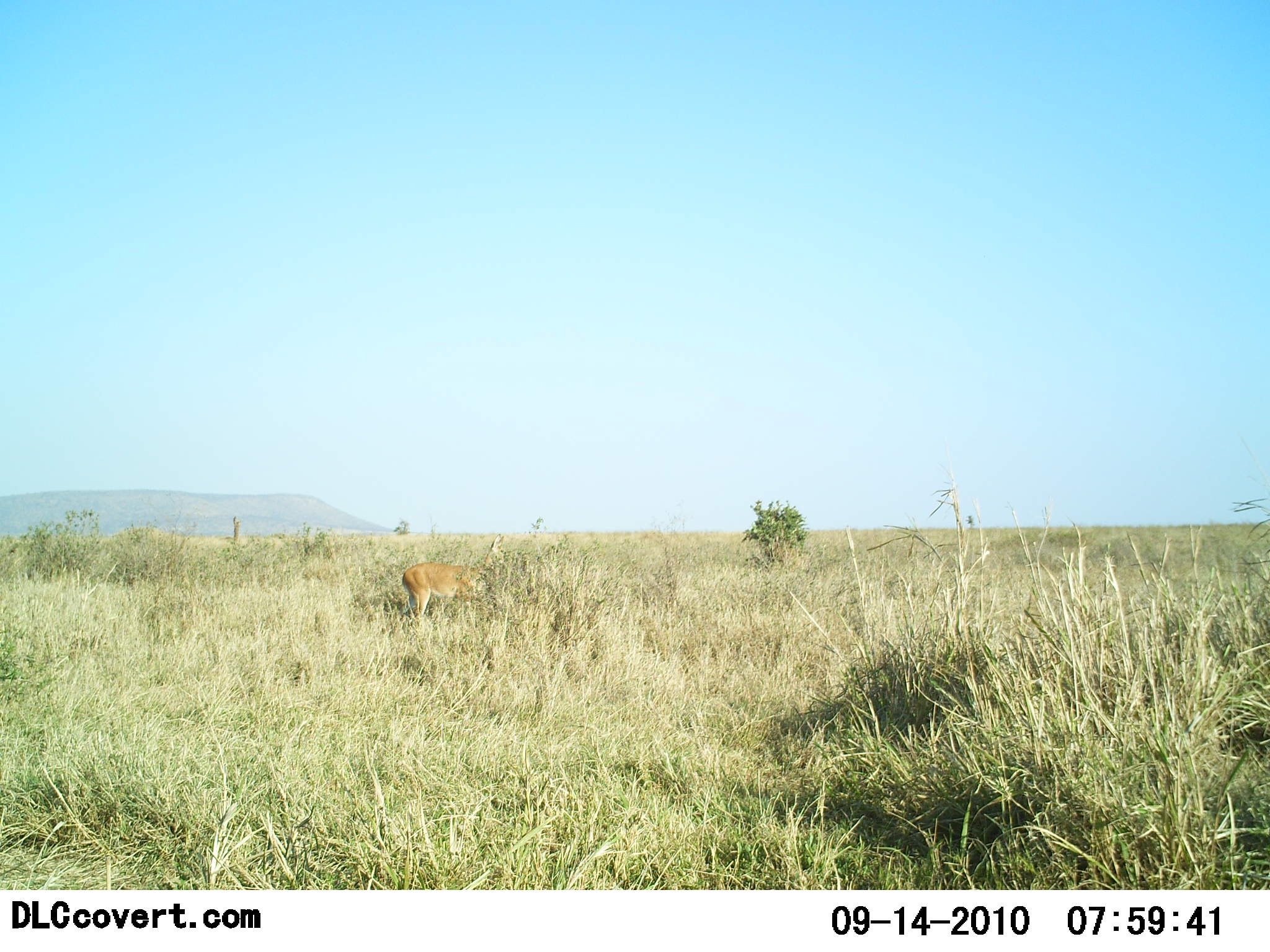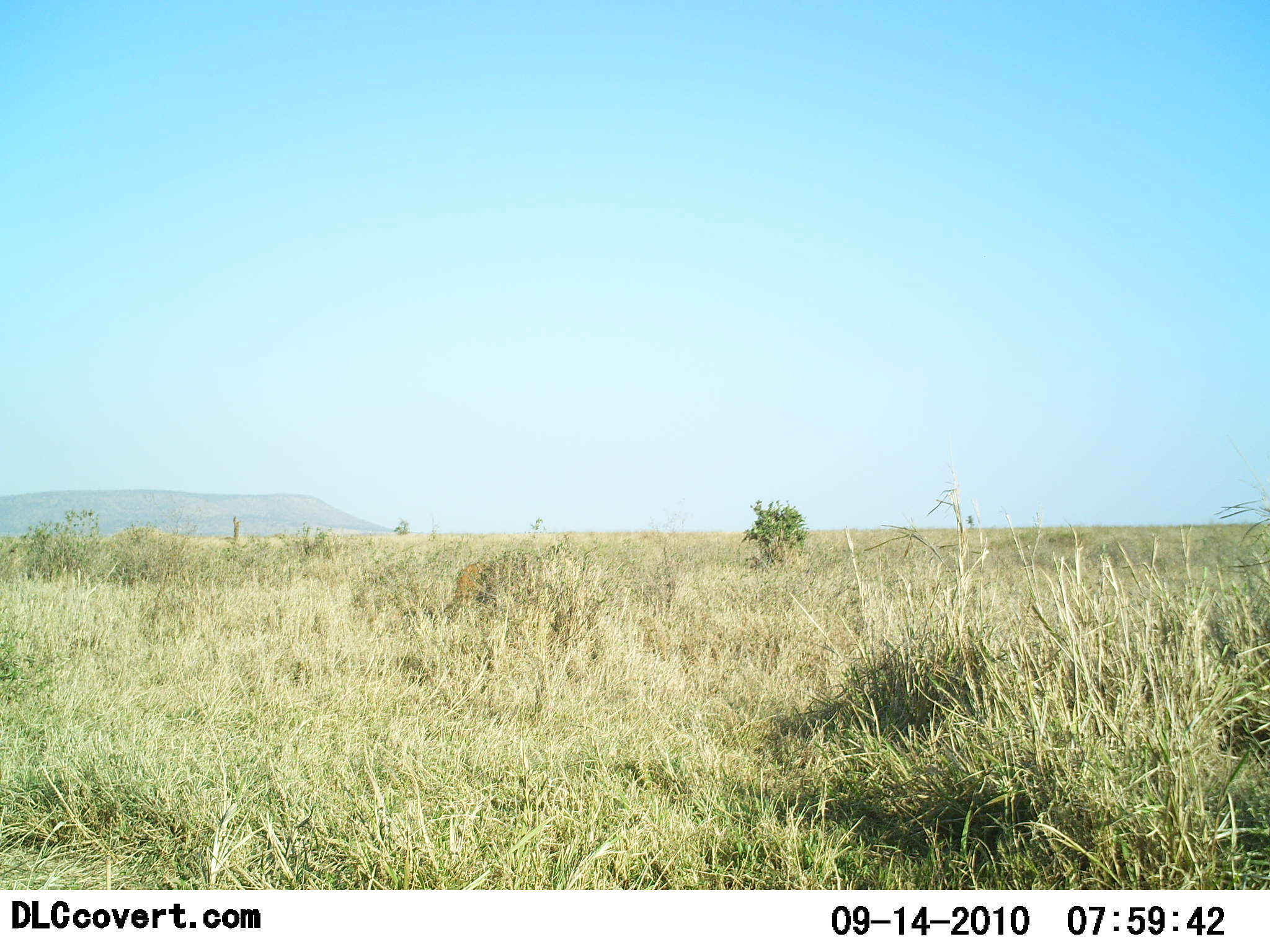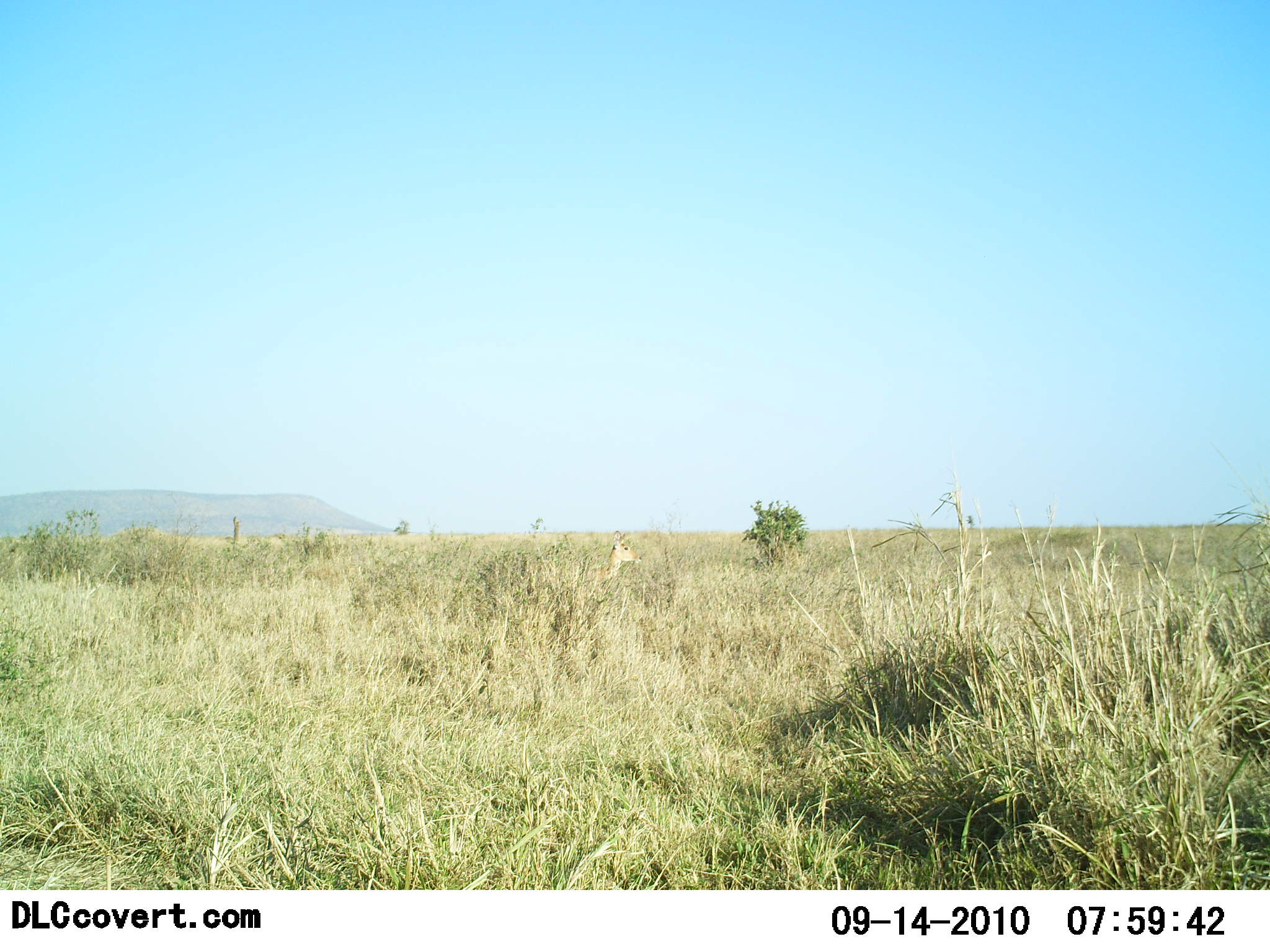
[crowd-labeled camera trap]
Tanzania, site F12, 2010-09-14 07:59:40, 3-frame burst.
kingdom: Animalia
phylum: Chordata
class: Mammalia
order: Artiodactyla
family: Bovidae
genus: Nanger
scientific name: Nanger granti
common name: grant's gazelle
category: gazellegrants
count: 1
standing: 0%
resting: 0%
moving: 100%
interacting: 0%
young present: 0%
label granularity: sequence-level